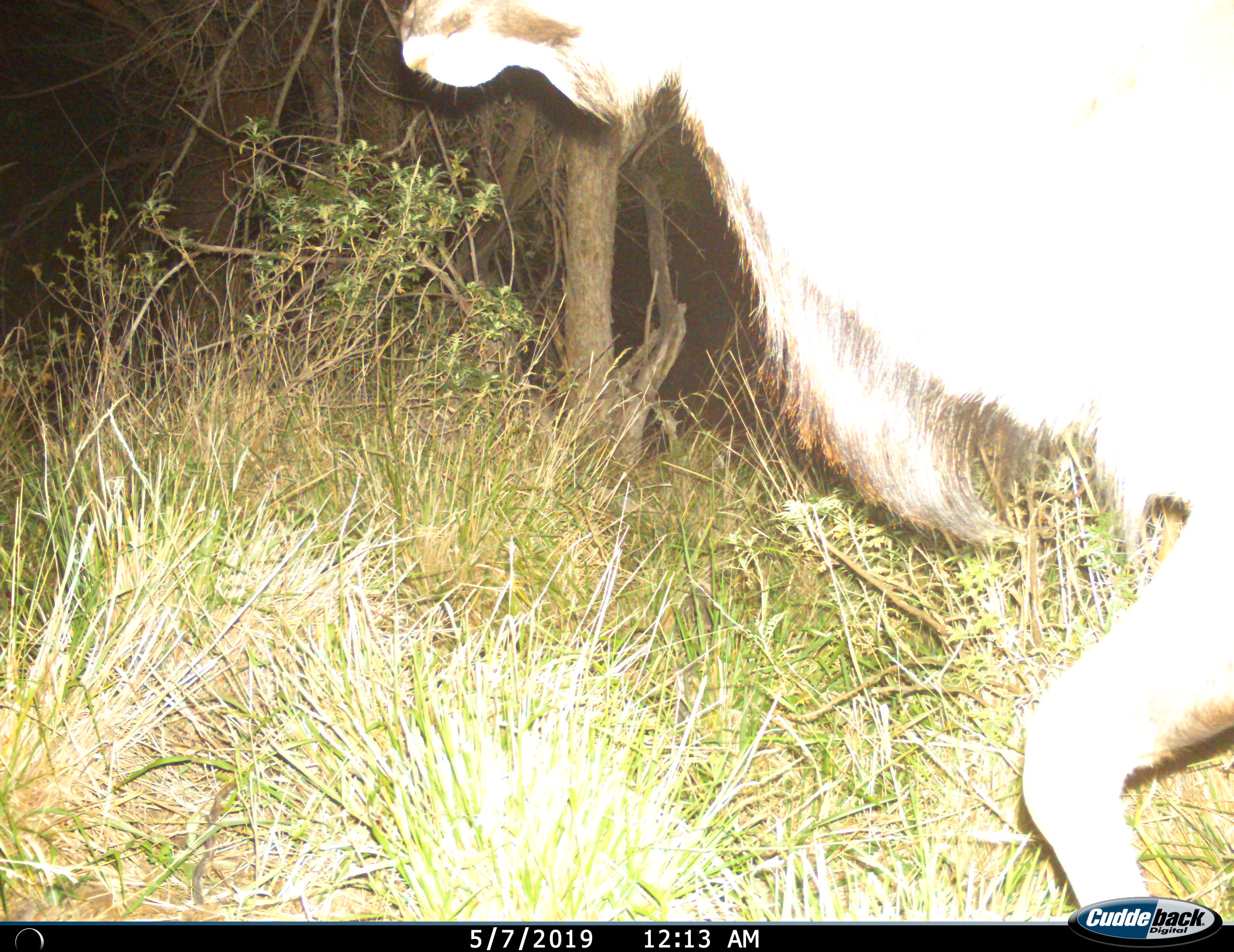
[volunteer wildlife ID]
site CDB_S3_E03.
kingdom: Animalia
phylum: Chordata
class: Mammalia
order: Artiodactyla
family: Bovidae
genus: Tragelaphus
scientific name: Tragelaphus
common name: kudu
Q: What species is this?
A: Kudu (Tragelaphus).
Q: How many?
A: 1.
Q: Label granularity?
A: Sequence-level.